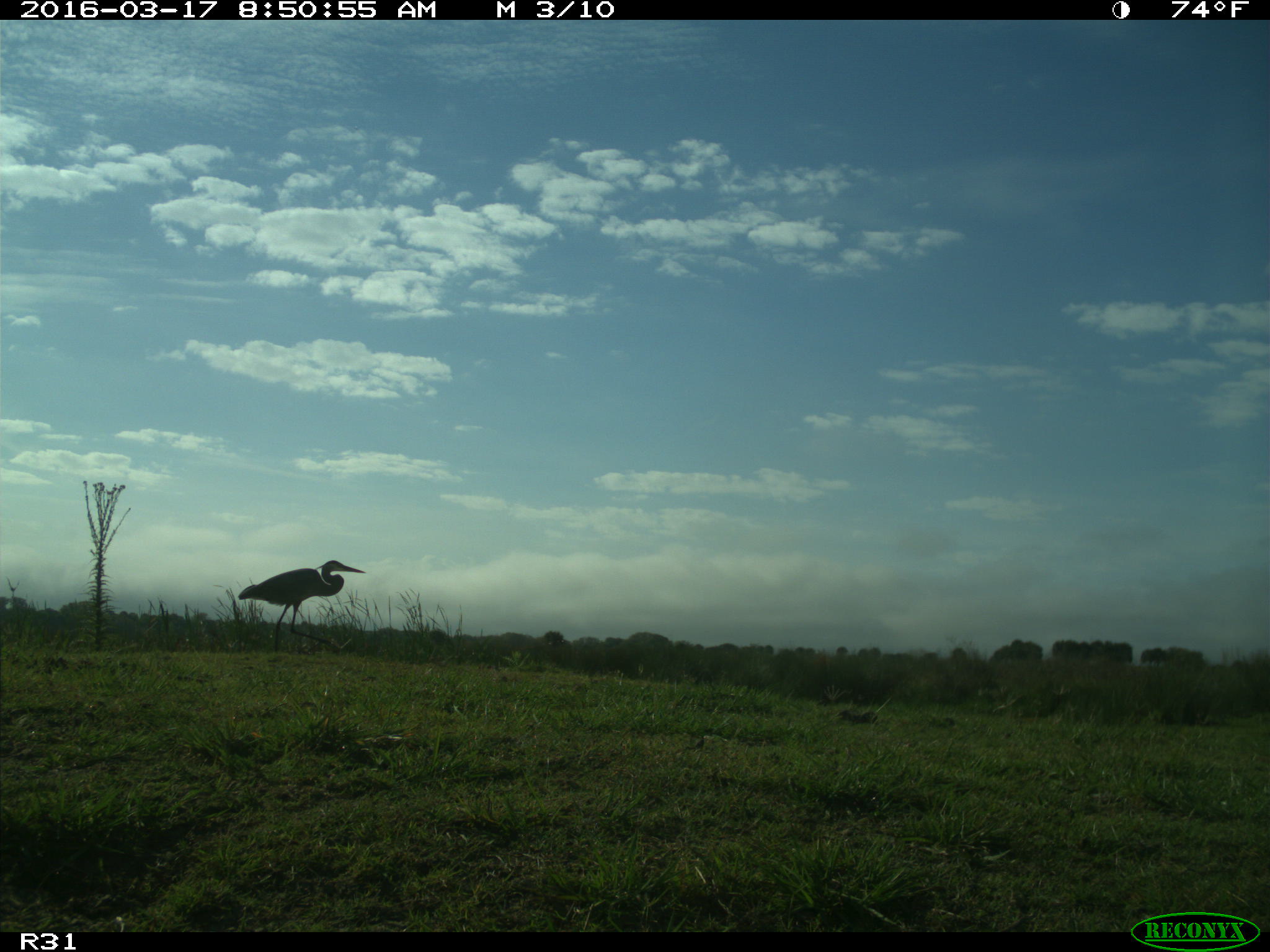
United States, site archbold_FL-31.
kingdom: Animalia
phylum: Chordata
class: Aves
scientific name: Aves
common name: birds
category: unidentified bird